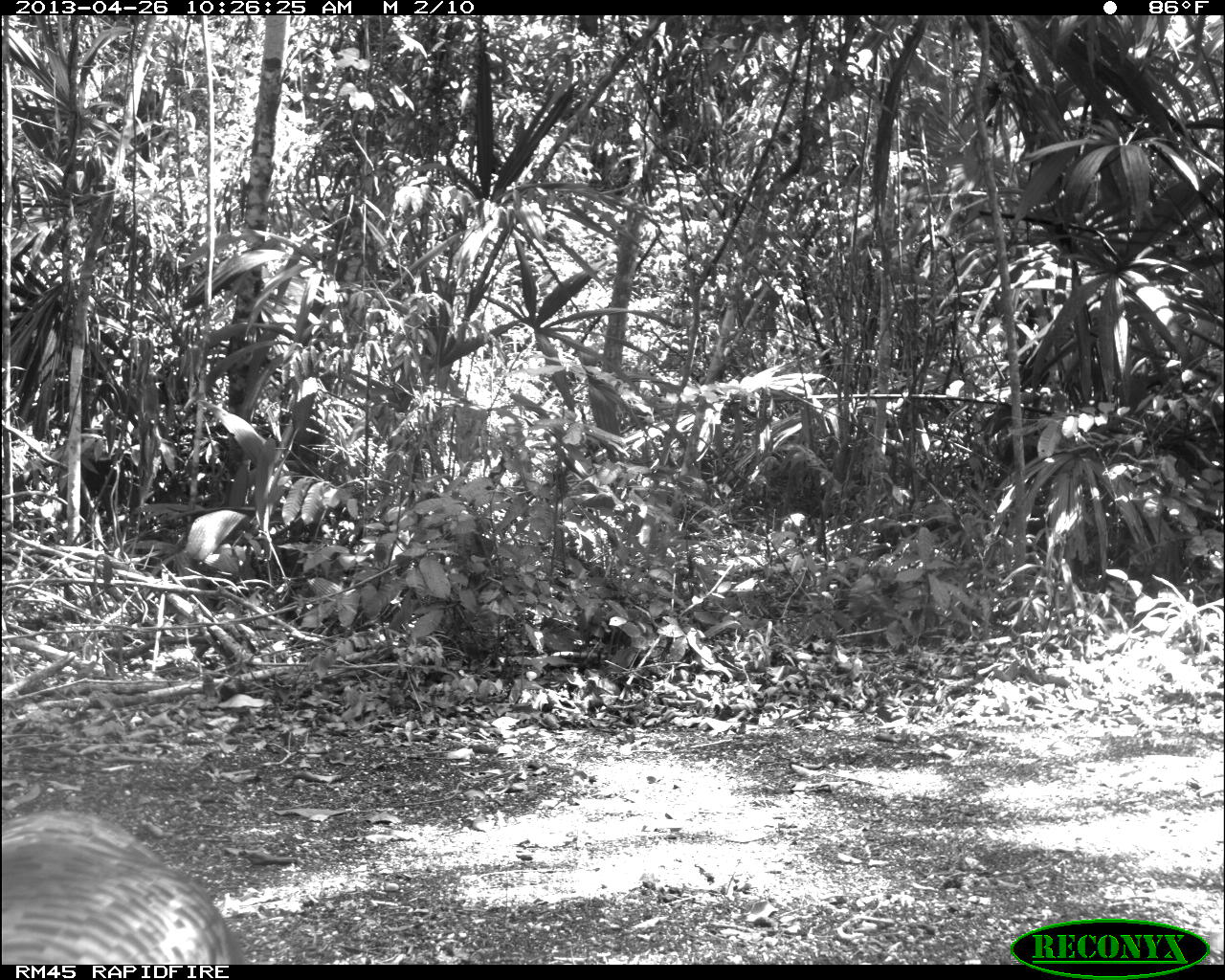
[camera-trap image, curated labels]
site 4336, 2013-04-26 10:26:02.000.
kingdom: Animalia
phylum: Chordata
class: Aves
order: Galliformes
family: Phasianidae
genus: Meleagris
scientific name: Meleagris ocellata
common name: ocellated turkey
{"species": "Meleagris ocellata (ocellated turkey)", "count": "1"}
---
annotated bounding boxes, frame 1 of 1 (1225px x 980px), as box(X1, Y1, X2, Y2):
meleagris ocellata: box(1, 807, 250, 962)